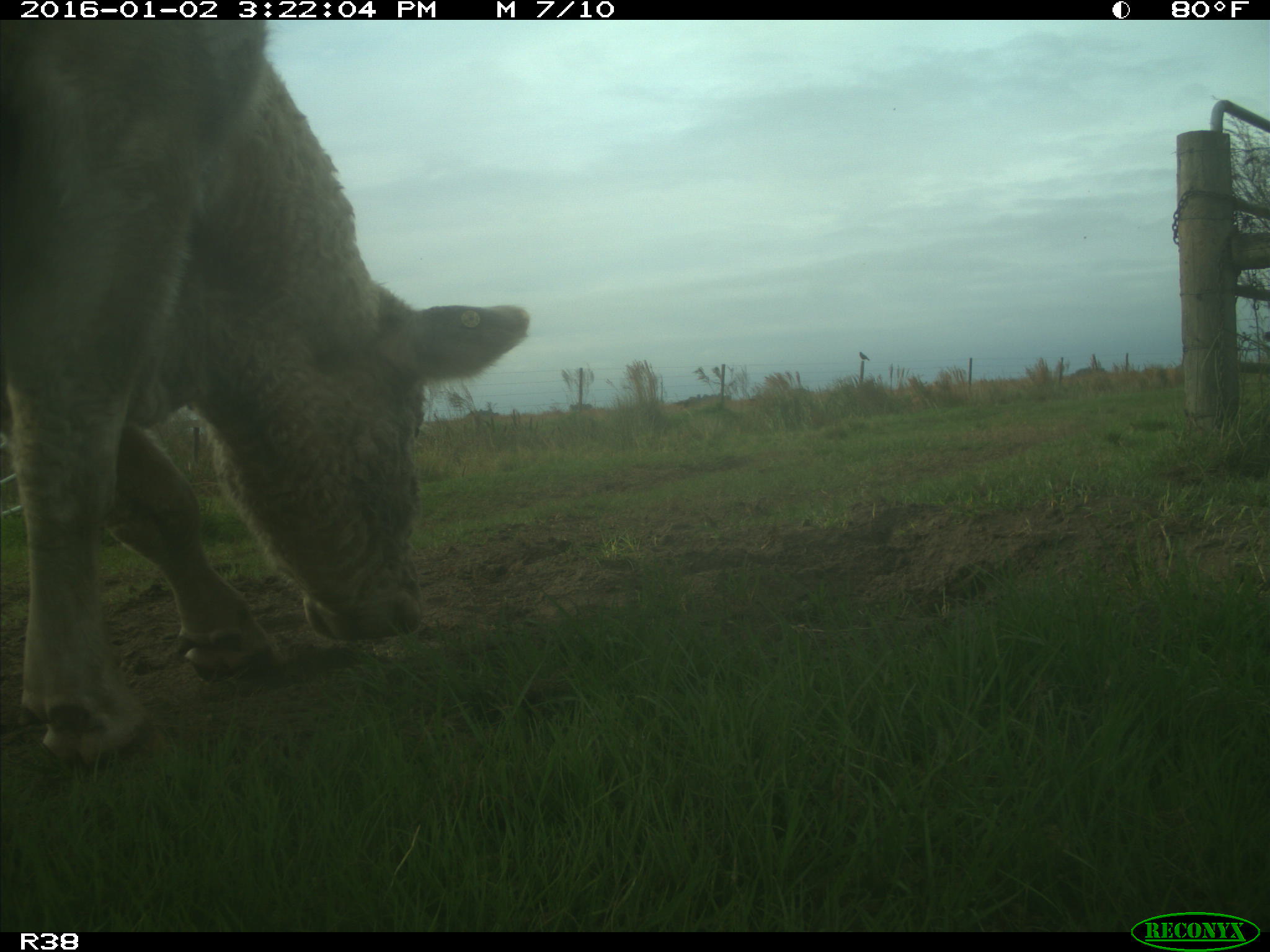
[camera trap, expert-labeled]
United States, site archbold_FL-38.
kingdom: Animalia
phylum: Chordata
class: Mammalia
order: Artiodactyla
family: Bovidae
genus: Bos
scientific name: Bos taurus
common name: domestic cow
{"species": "Bos taurus (domestic cow)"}